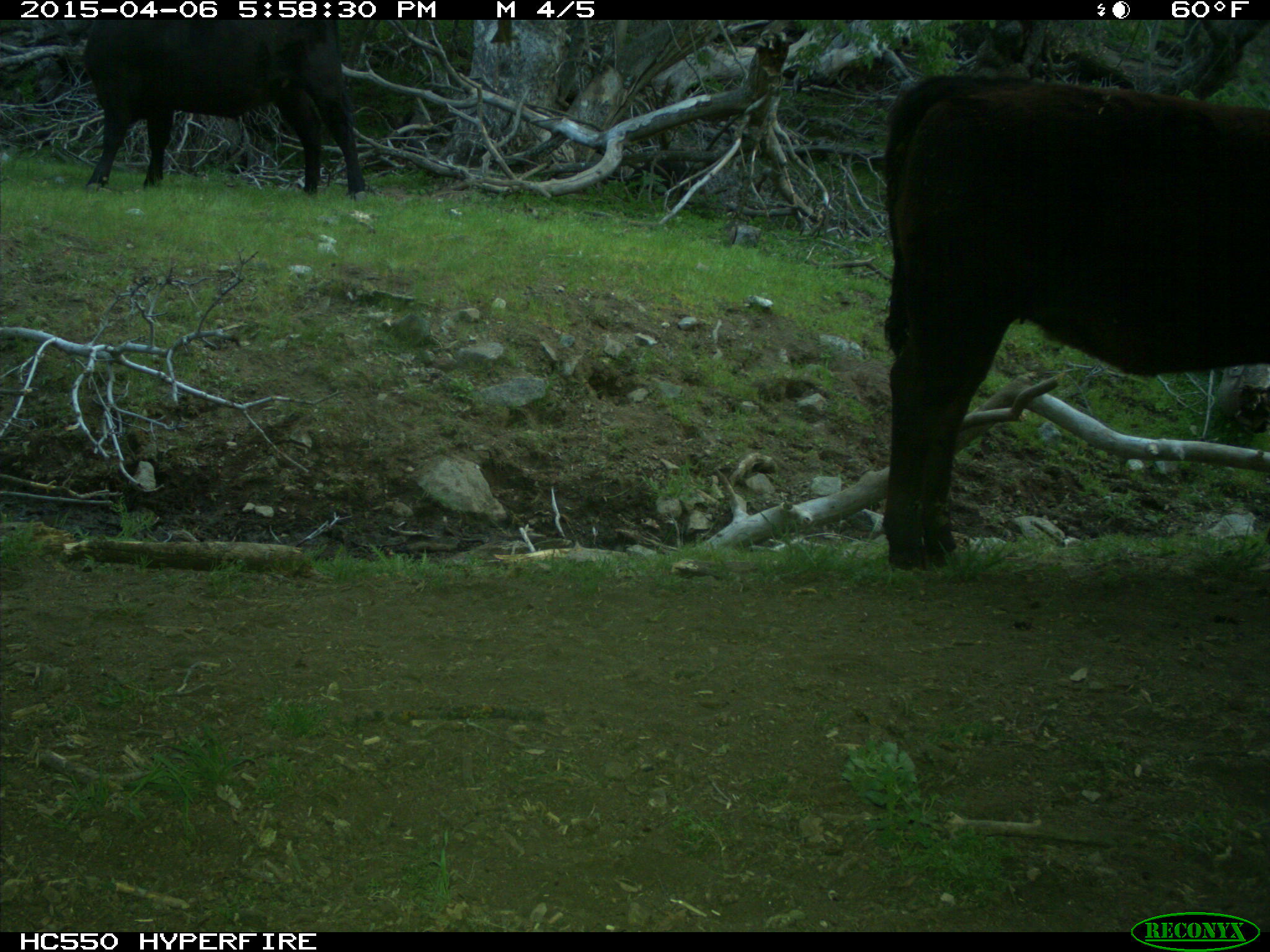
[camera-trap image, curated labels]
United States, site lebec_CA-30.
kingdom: Animalia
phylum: Chordata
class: Mammalia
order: Artiodactyla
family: Bovidae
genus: Bos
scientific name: Bos taurus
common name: domestic cow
Bos taurus (domestic cow).